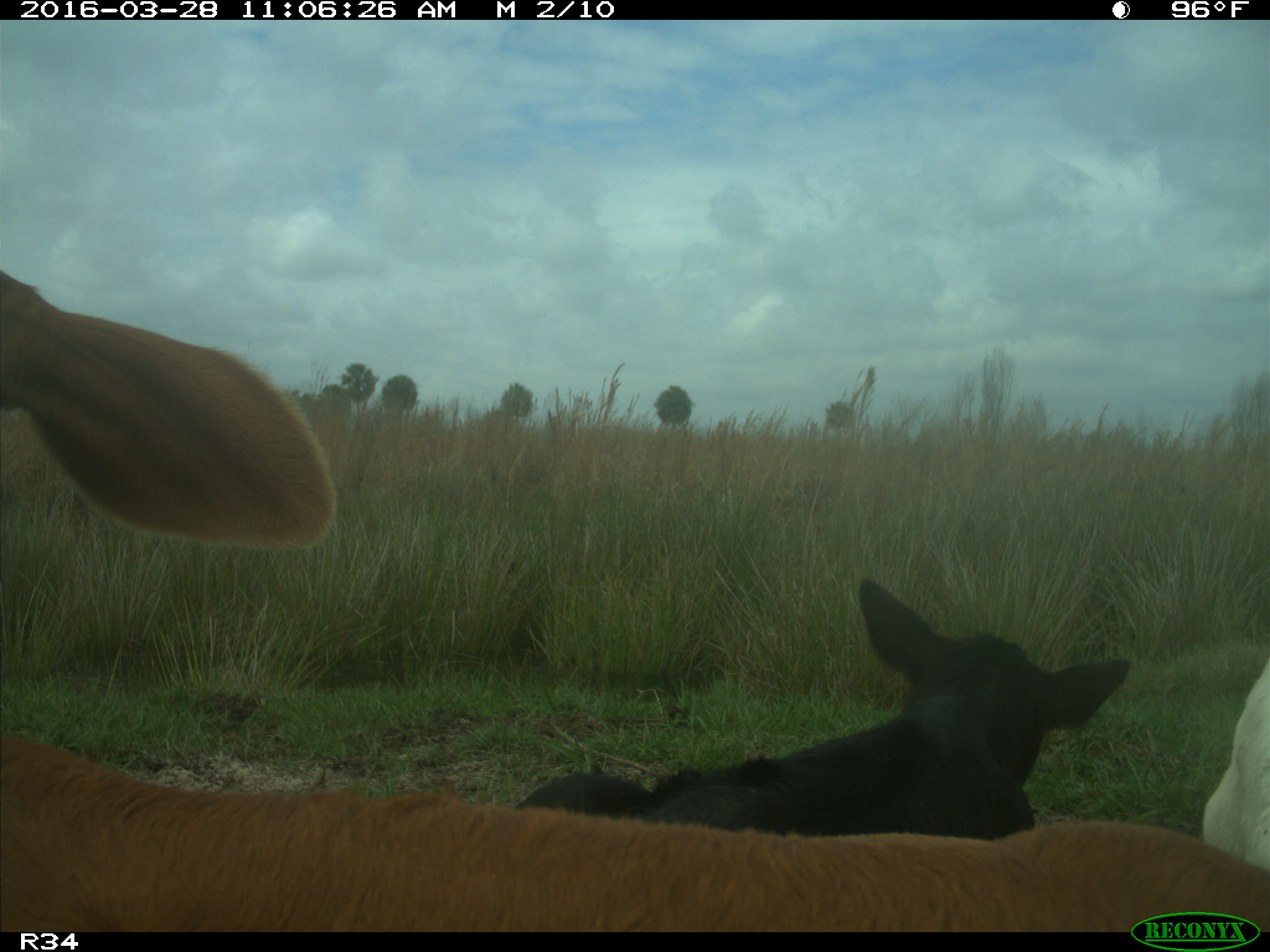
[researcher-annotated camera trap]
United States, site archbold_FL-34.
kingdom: Animalia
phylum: Chordata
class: Mammalia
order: Artiodactyla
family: Bovidae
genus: Bos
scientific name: Bos taurus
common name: domestic cow